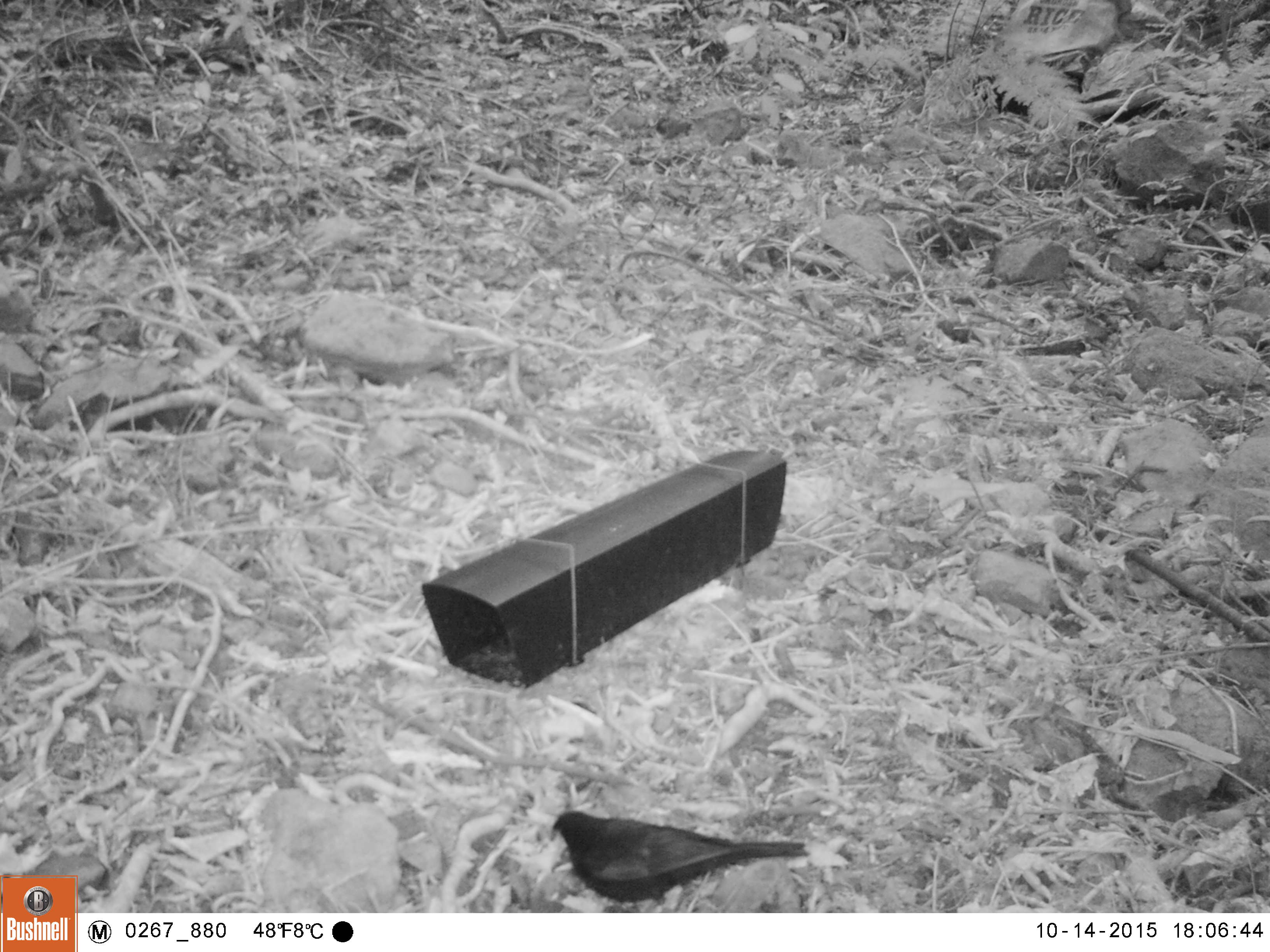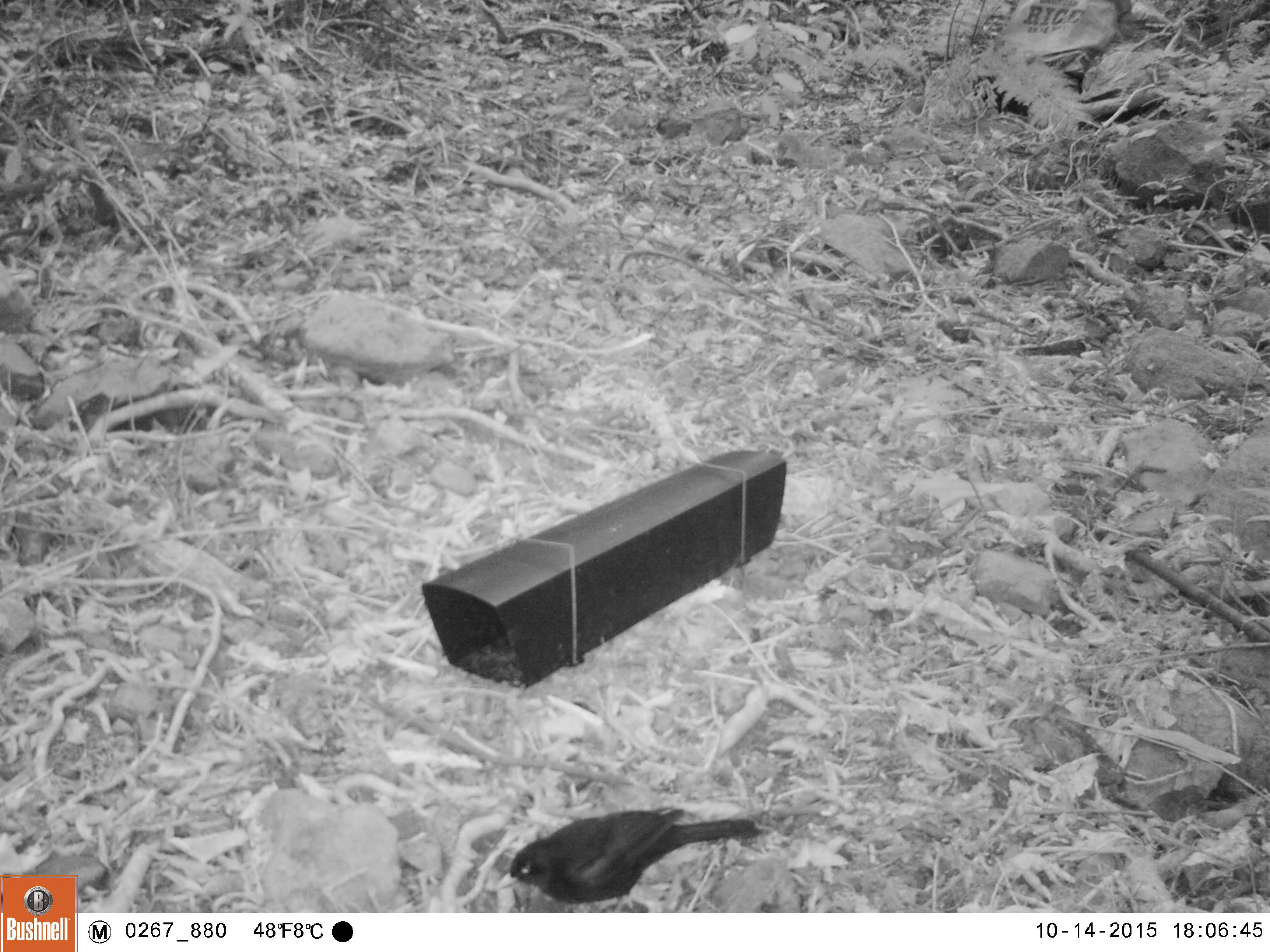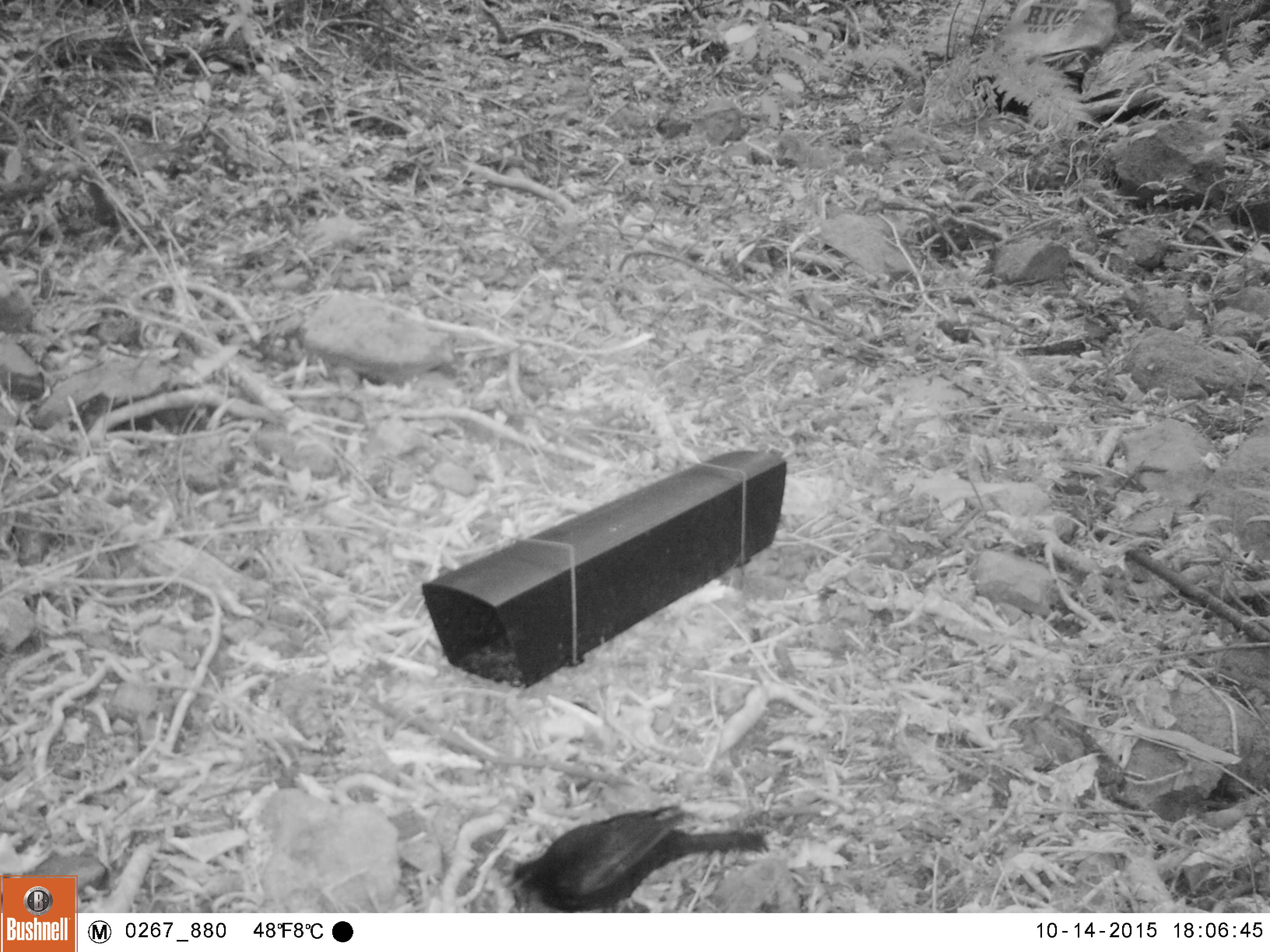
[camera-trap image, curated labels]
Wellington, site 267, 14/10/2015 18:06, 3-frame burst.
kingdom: Animalia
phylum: Chordata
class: Aves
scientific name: Aves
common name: bird